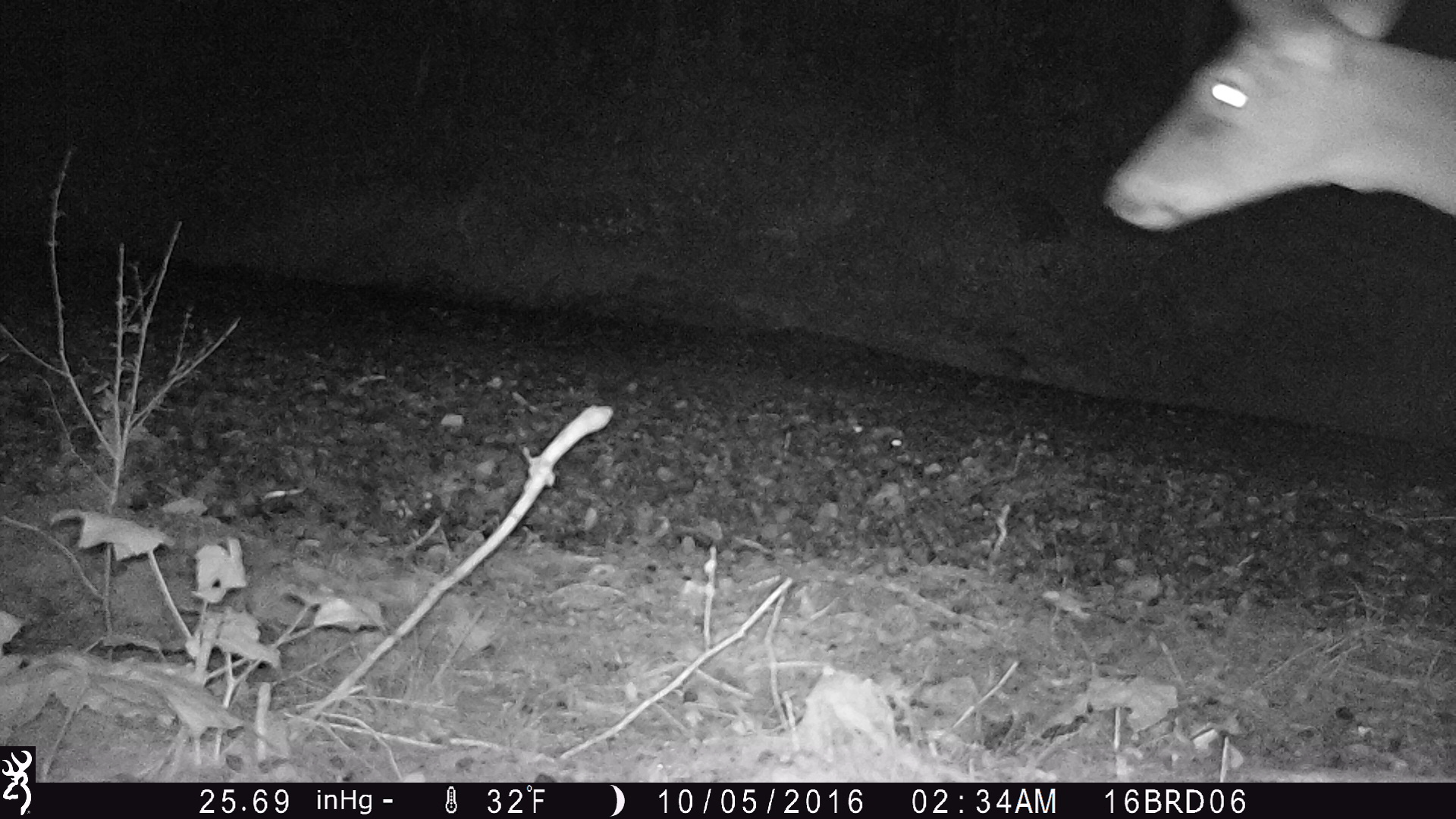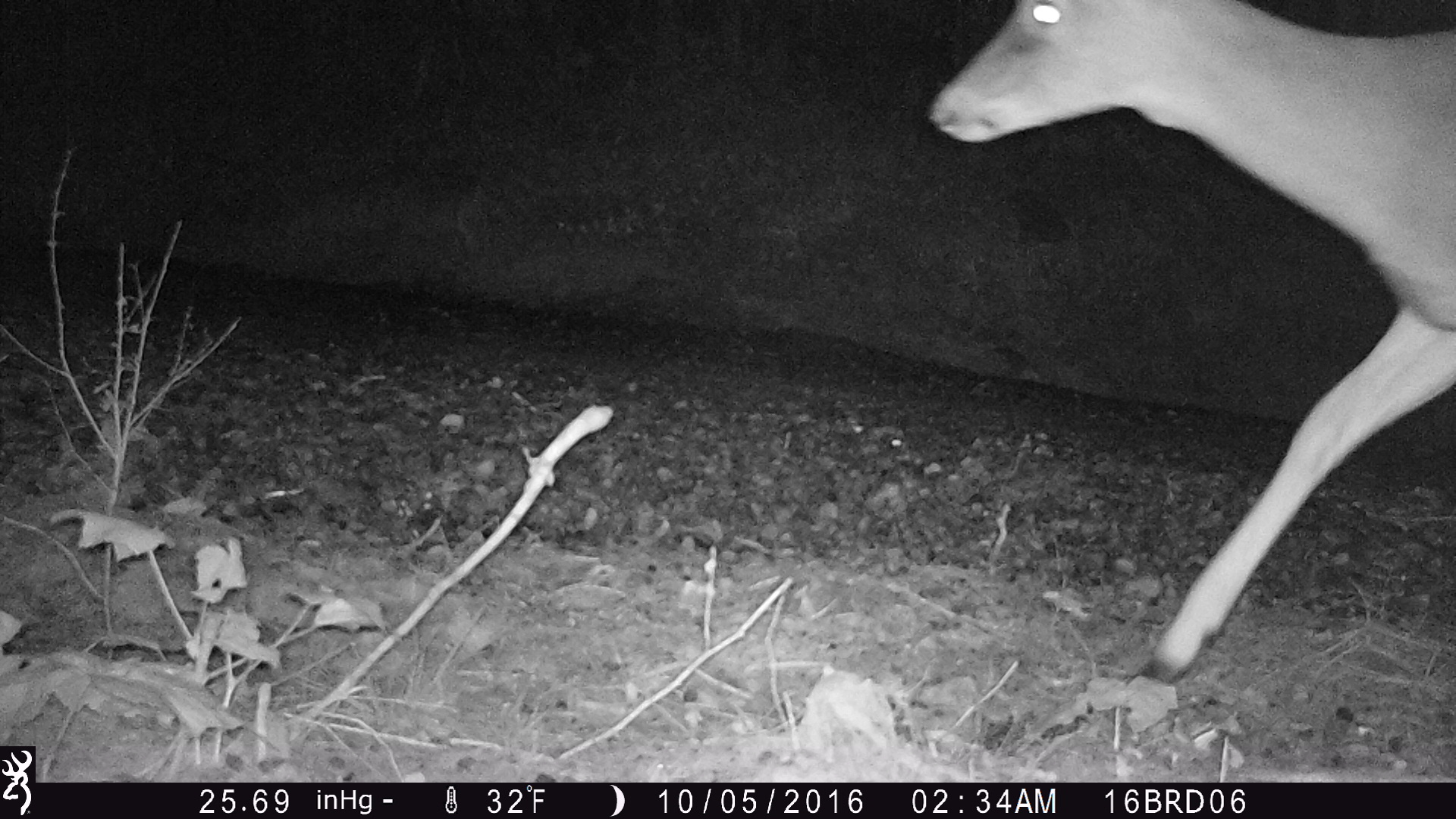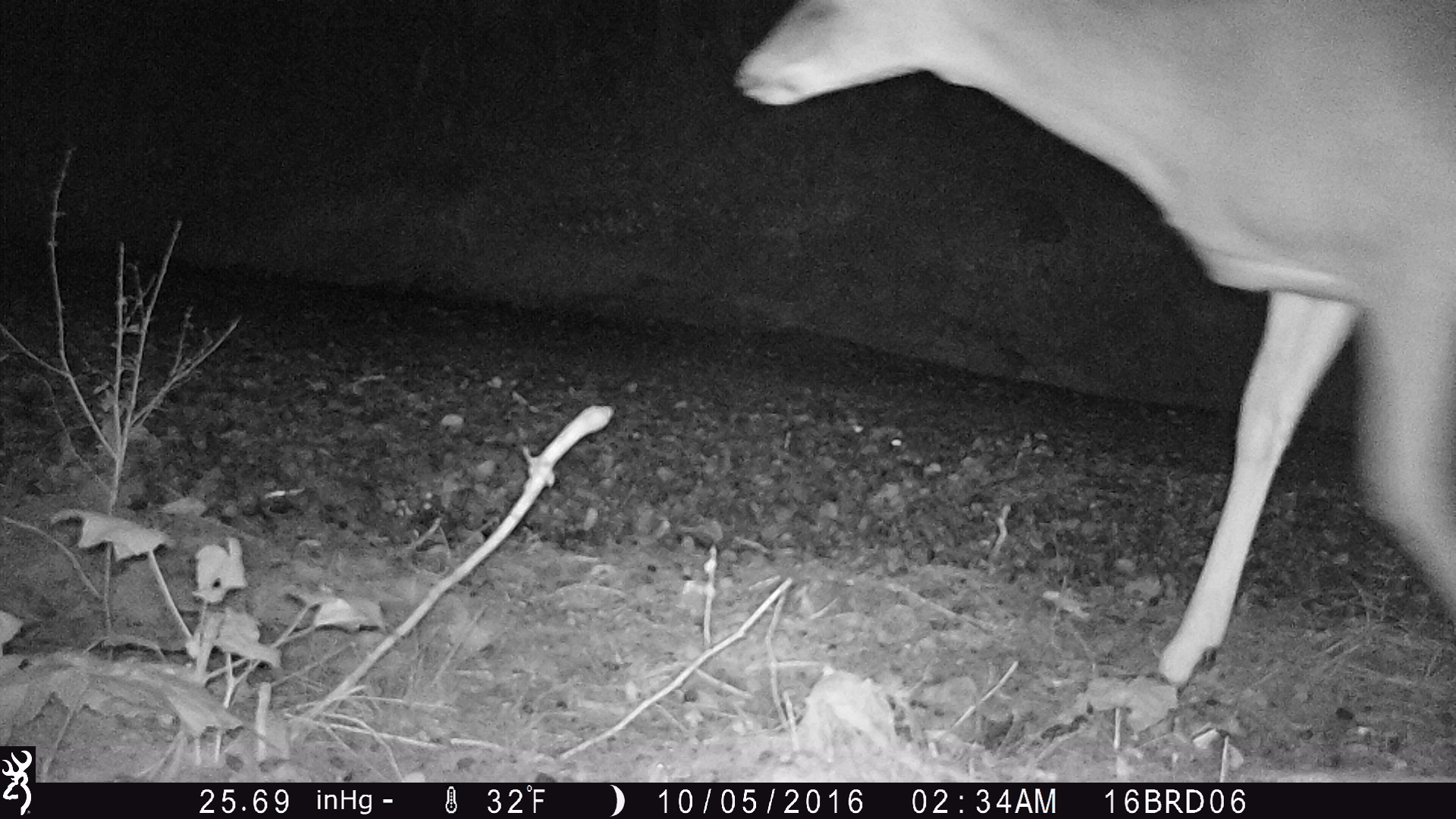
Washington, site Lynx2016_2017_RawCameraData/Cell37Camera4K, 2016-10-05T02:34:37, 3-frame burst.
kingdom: Animalia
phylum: Chordata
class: Mammalia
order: Artiodactyla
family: Cervidae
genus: Odocoileus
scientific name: Odocoileus virginianus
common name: white-tailed deer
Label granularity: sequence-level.